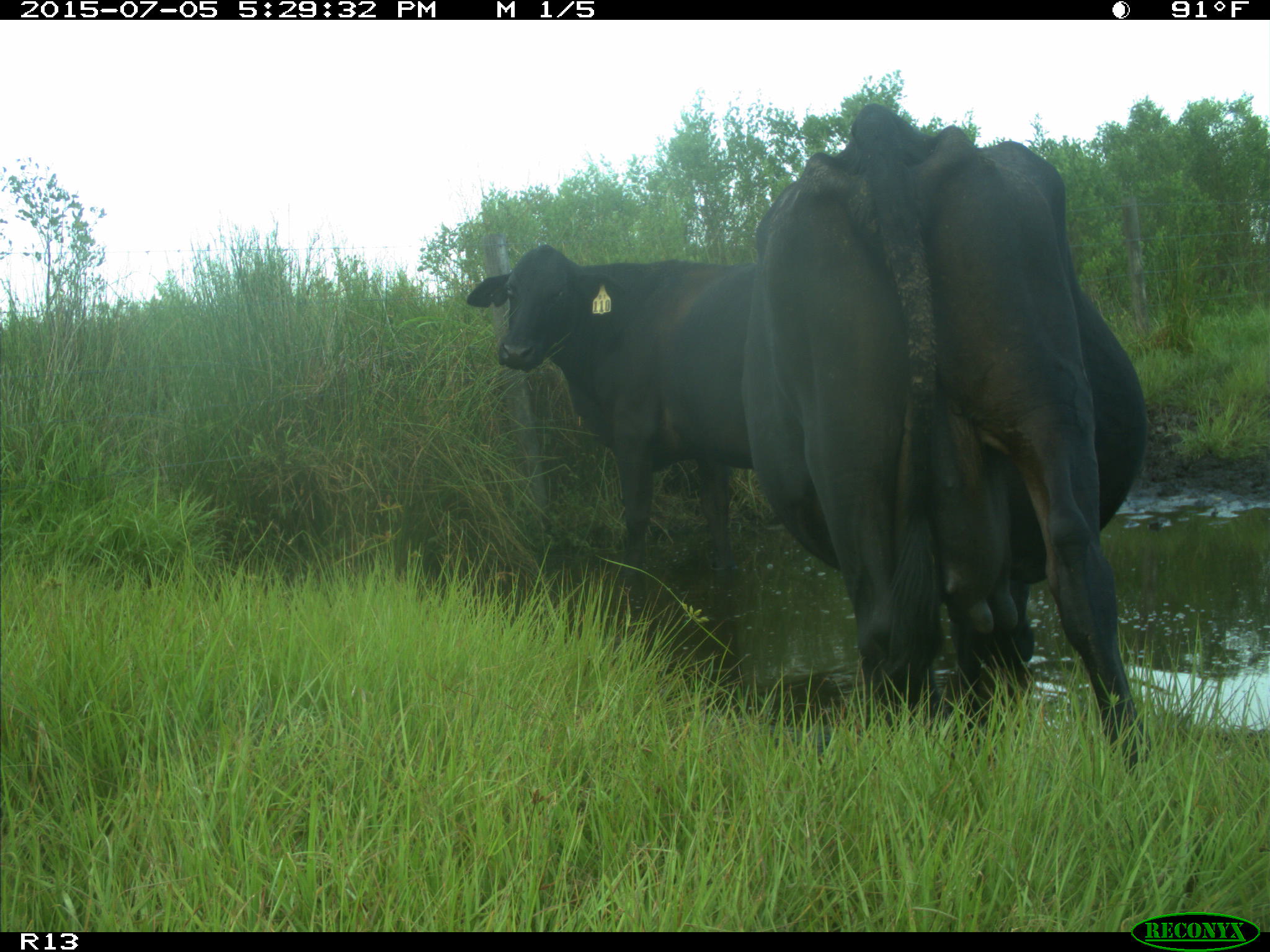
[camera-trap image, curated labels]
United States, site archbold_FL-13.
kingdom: Animalia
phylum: Chordata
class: Mammalia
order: Artiodactyla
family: Bovidae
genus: Bos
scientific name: Bos taurus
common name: domestic cow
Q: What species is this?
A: Bos taurus (domestic cow).